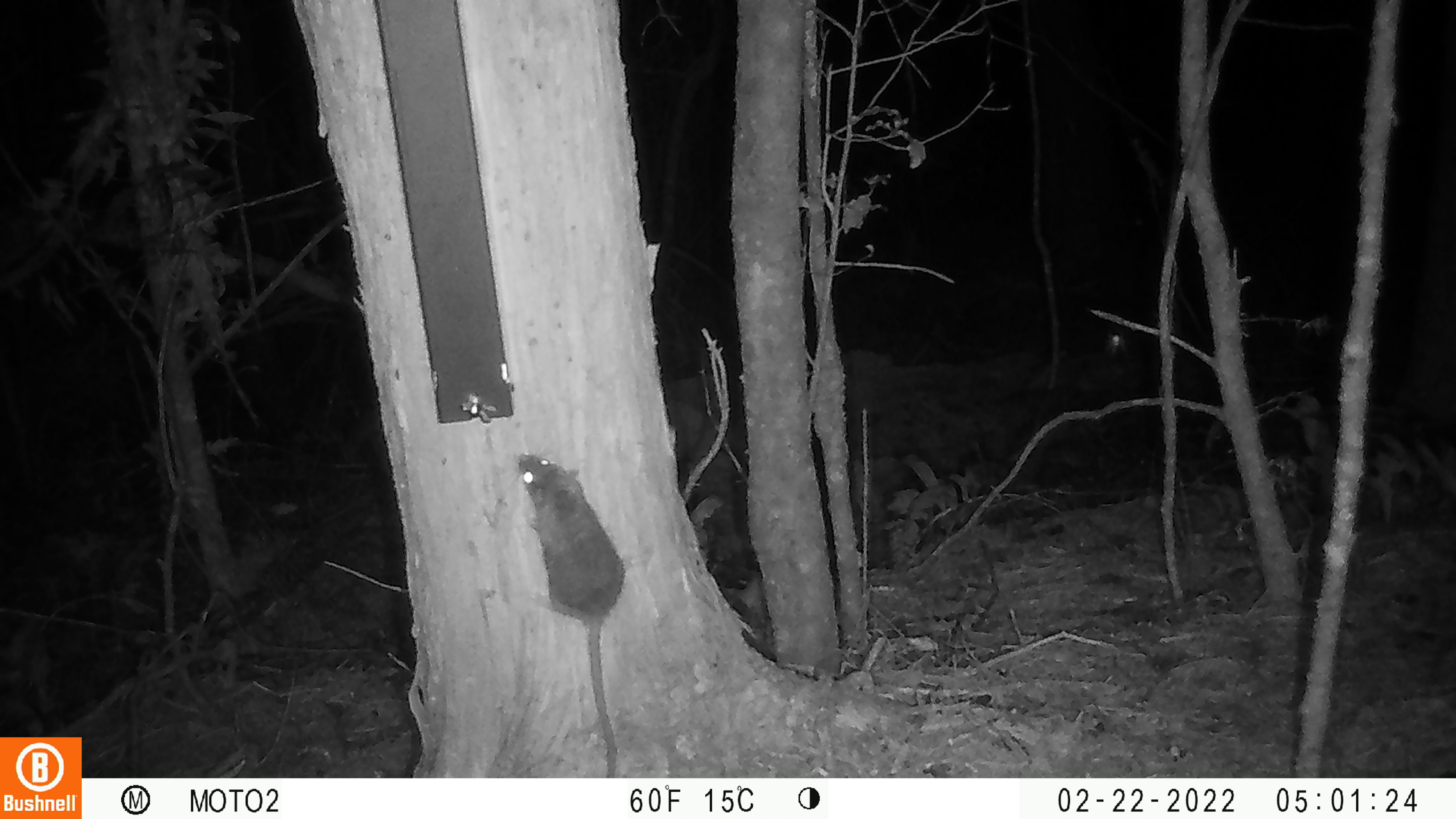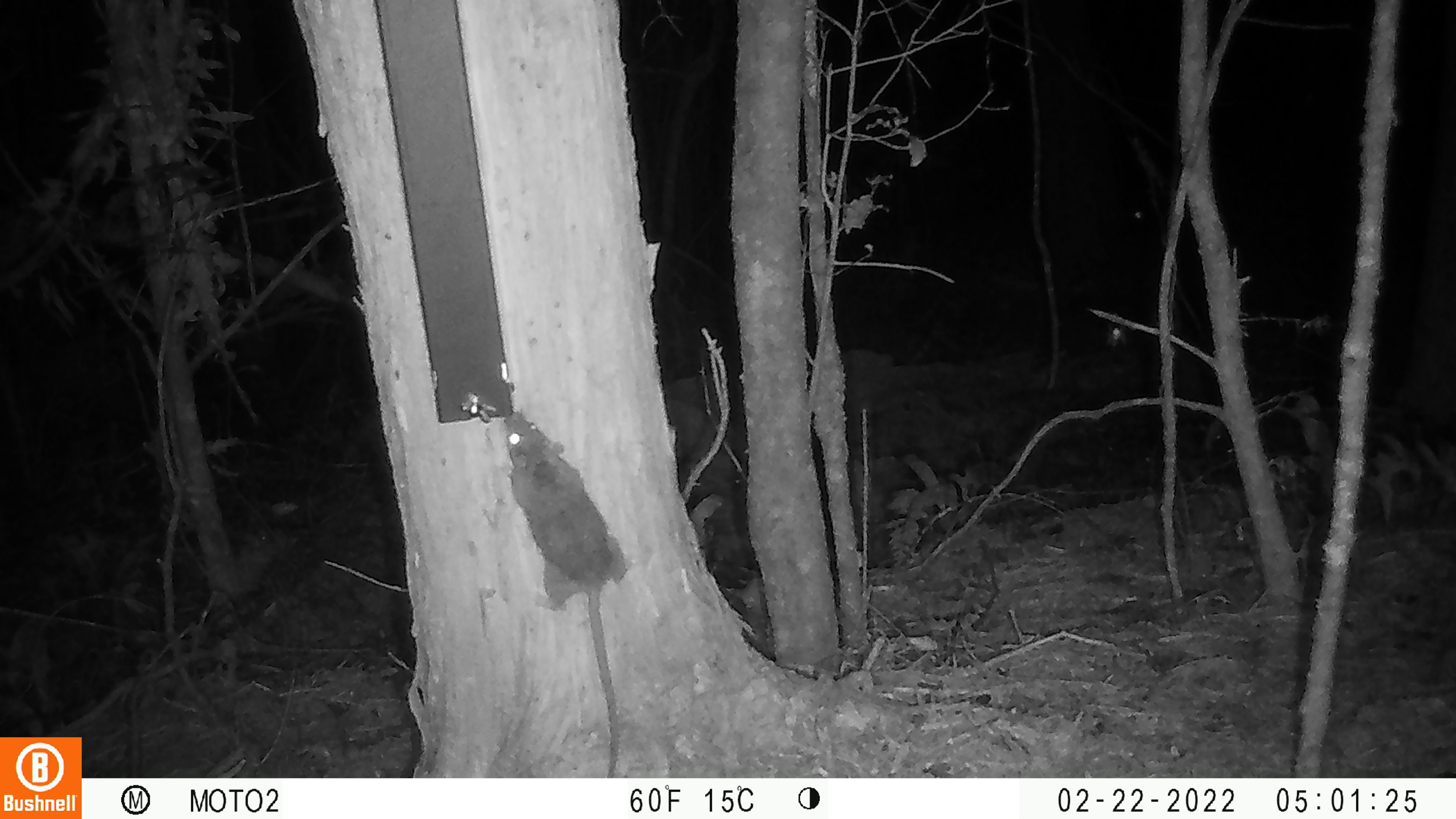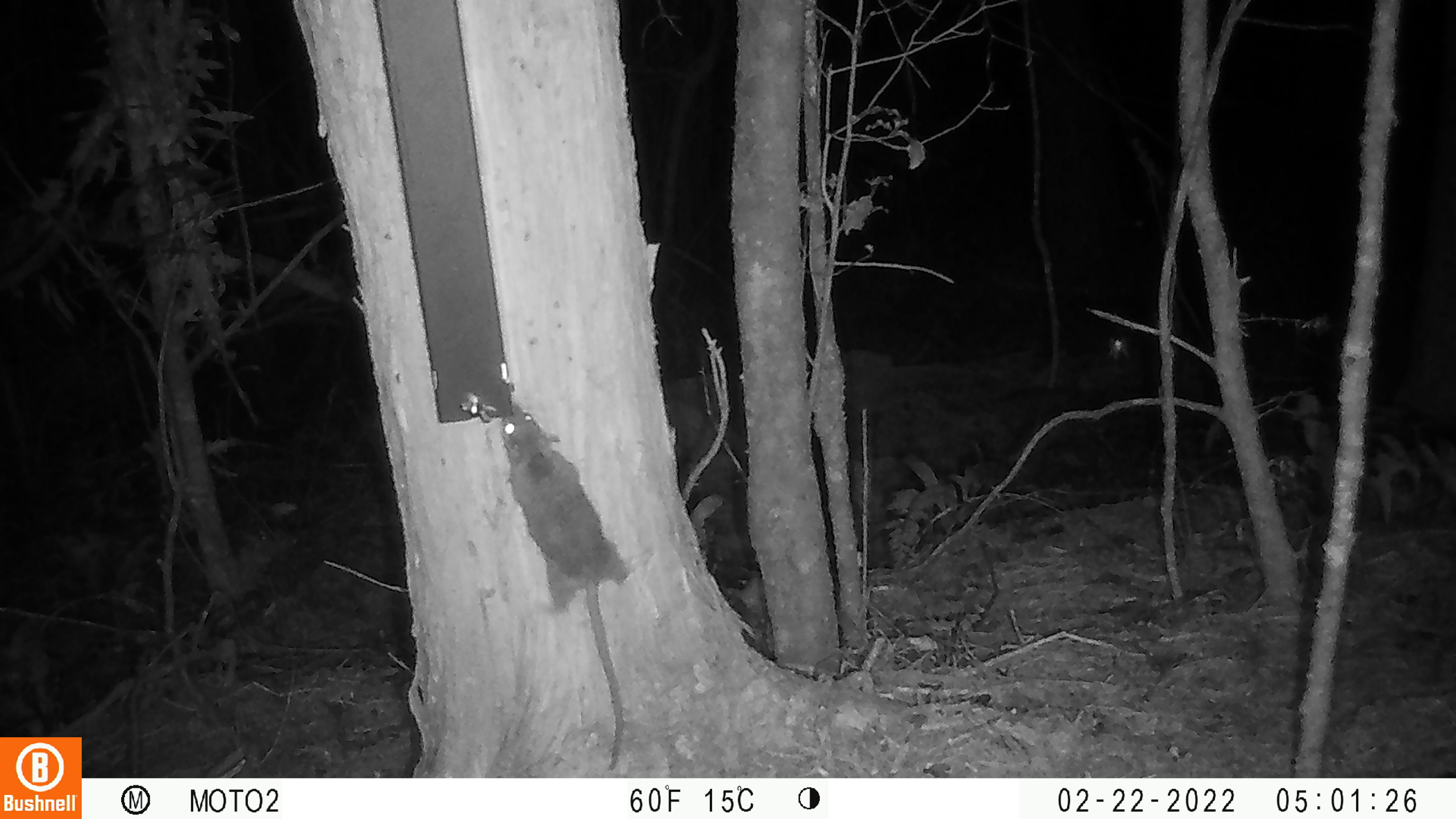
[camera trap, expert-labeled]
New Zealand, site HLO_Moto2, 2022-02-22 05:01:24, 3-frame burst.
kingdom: Animalia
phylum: Chordata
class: Mammalia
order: Rodentia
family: Muridae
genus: Rattus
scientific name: Rattus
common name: rat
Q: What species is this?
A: Rat (Rattus).